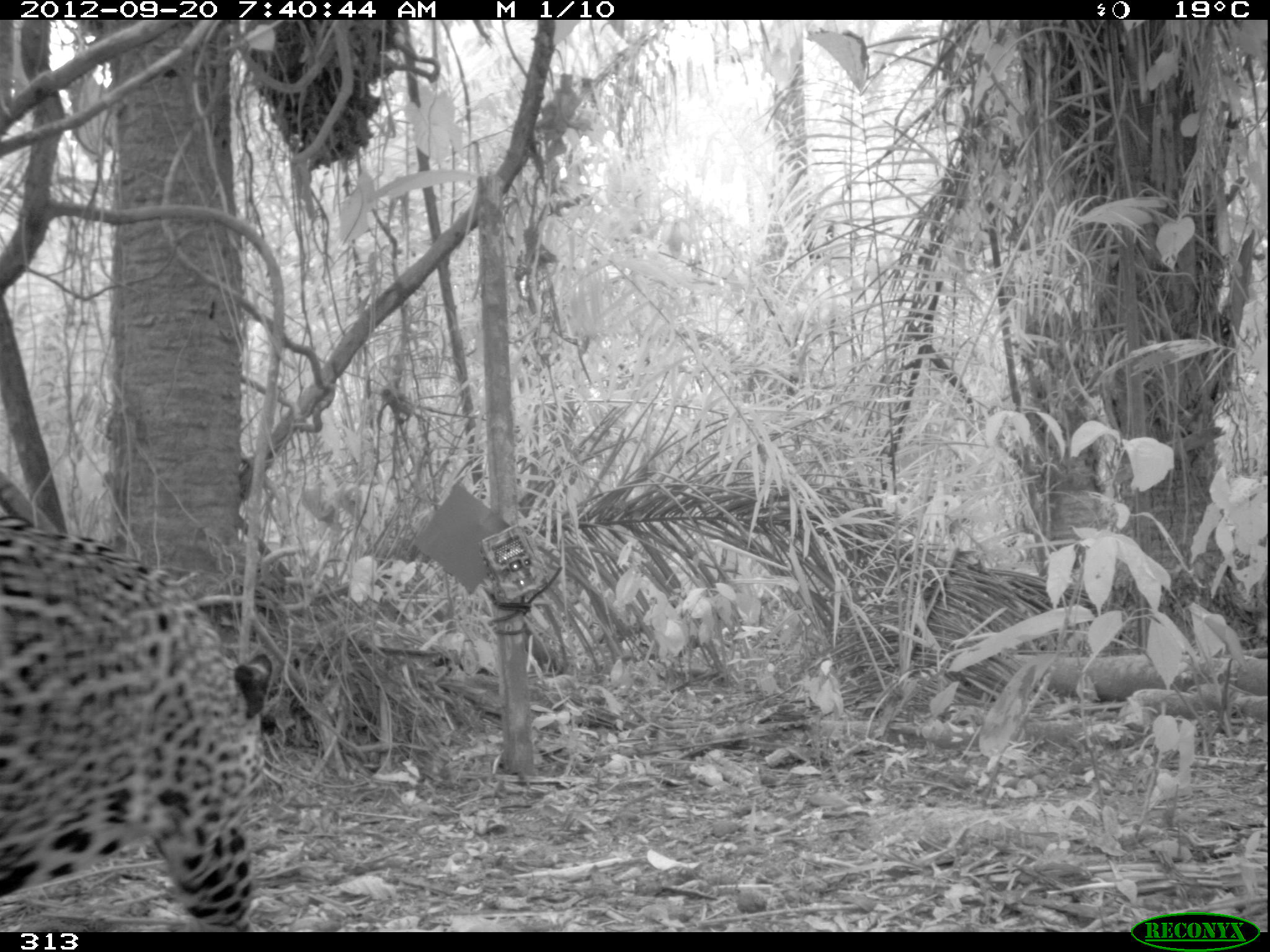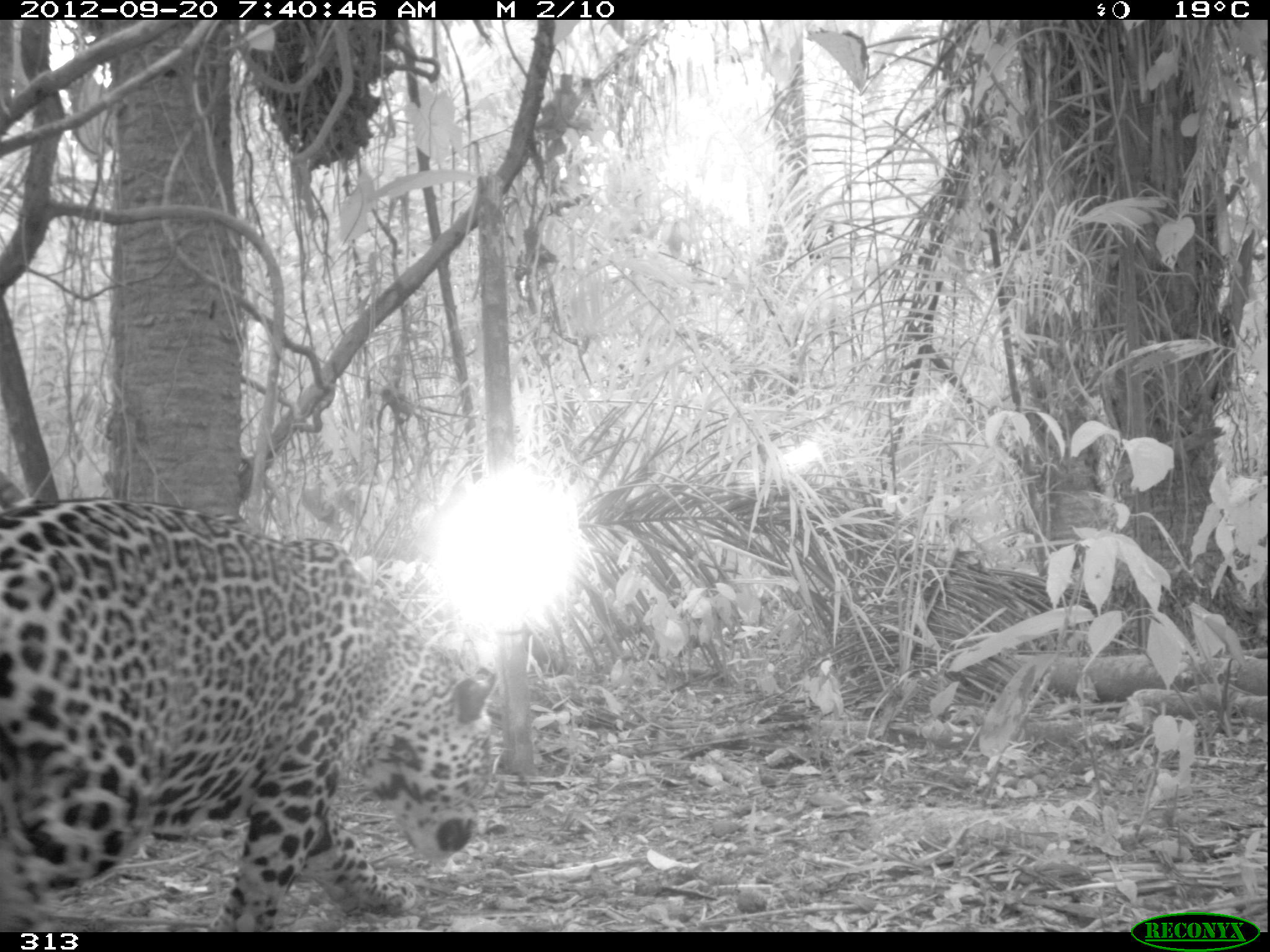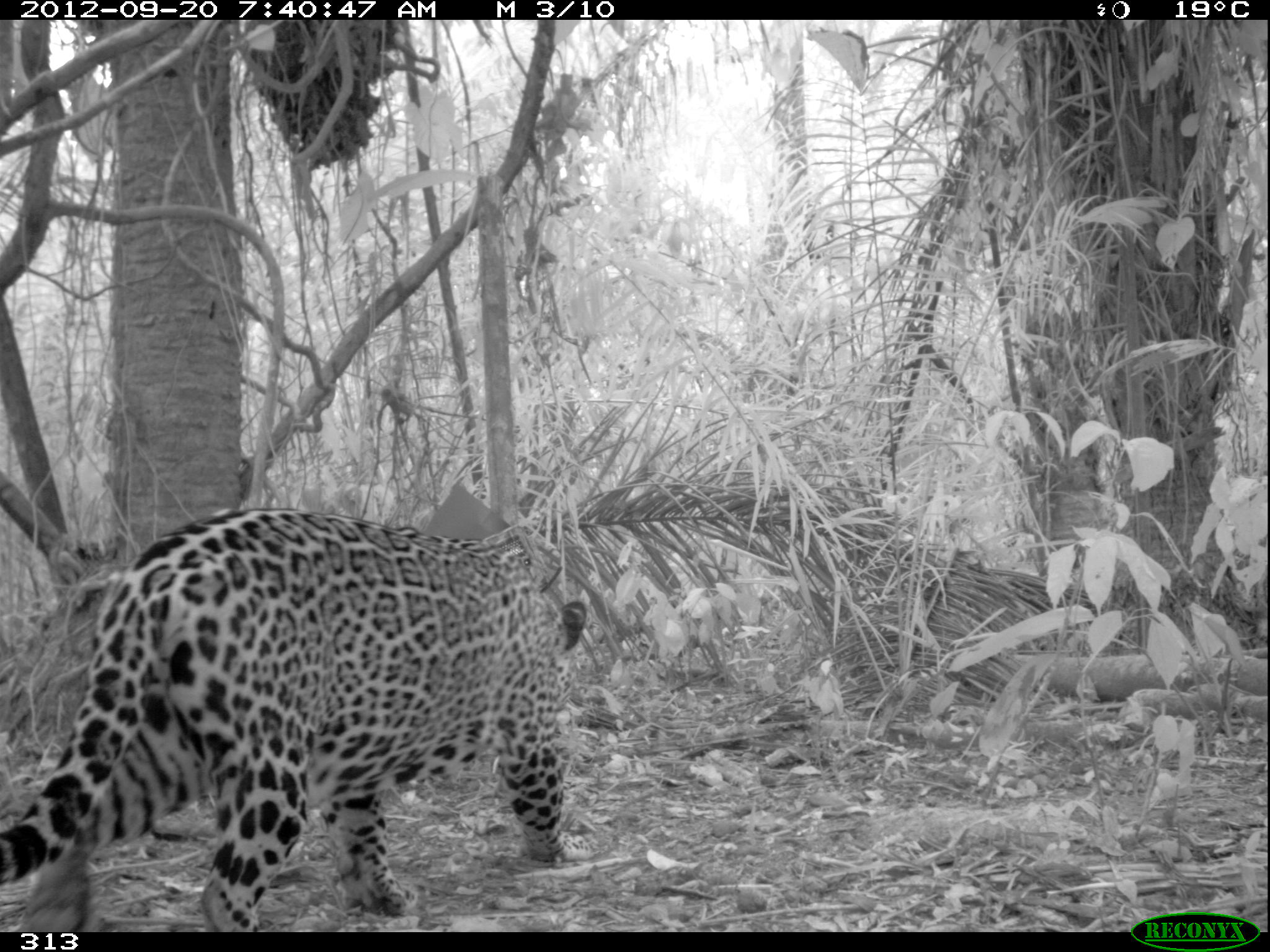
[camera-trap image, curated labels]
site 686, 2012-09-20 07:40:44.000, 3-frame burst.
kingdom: Animalia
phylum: Chordata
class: Mammalia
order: Carnivora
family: Felidae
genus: Panthera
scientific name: Panthera onca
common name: jaguar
Panthera onca (jaguar).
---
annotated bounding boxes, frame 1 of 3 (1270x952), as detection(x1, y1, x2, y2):
panthera onca: detection(1, 522, 271, 931)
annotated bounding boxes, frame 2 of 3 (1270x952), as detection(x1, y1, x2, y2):
panthera onca: detection(0, 496, 498, 932)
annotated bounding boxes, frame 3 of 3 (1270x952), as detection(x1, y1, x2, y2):
panthera onca: detection(0, 505, 586, 931)